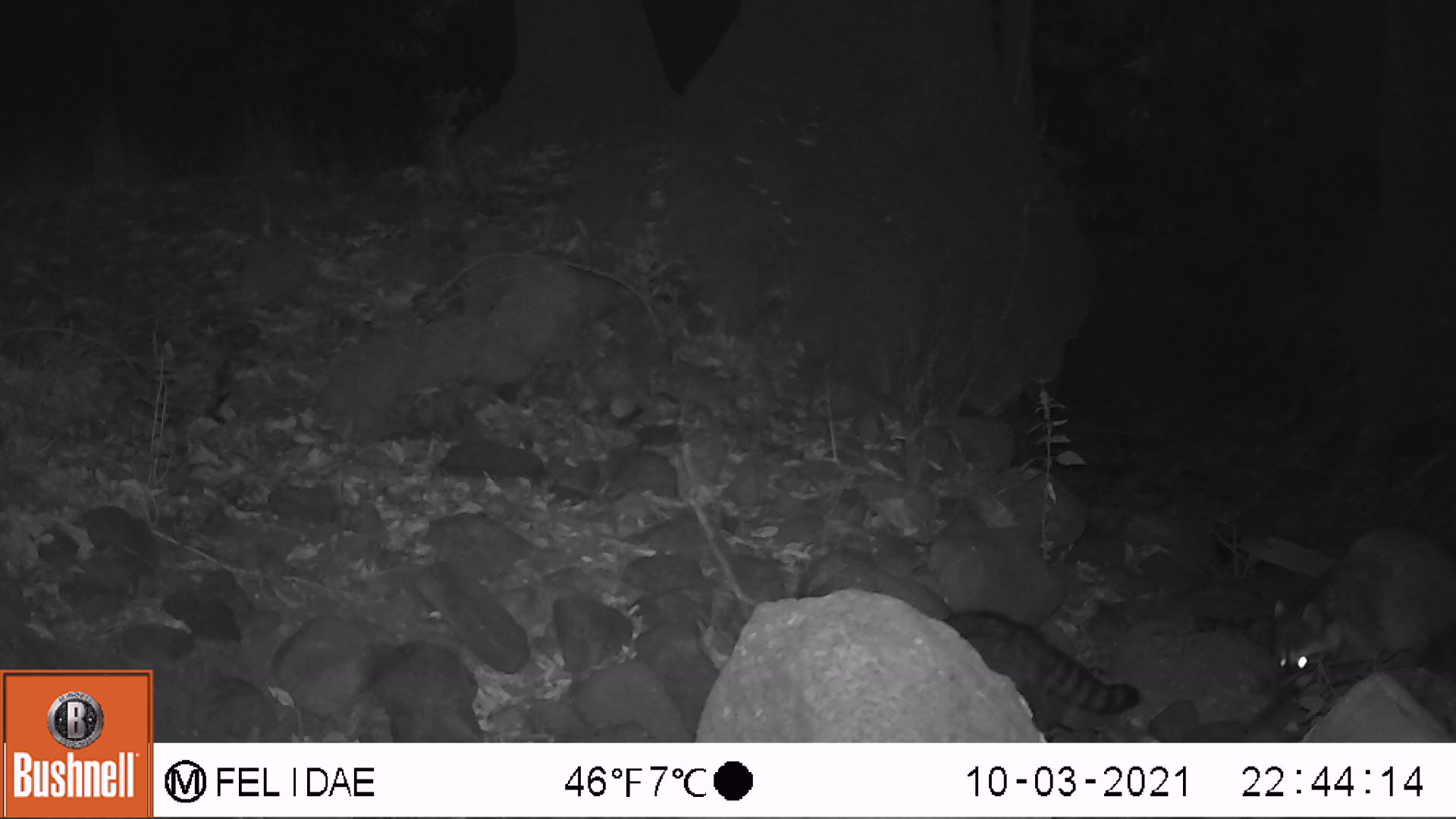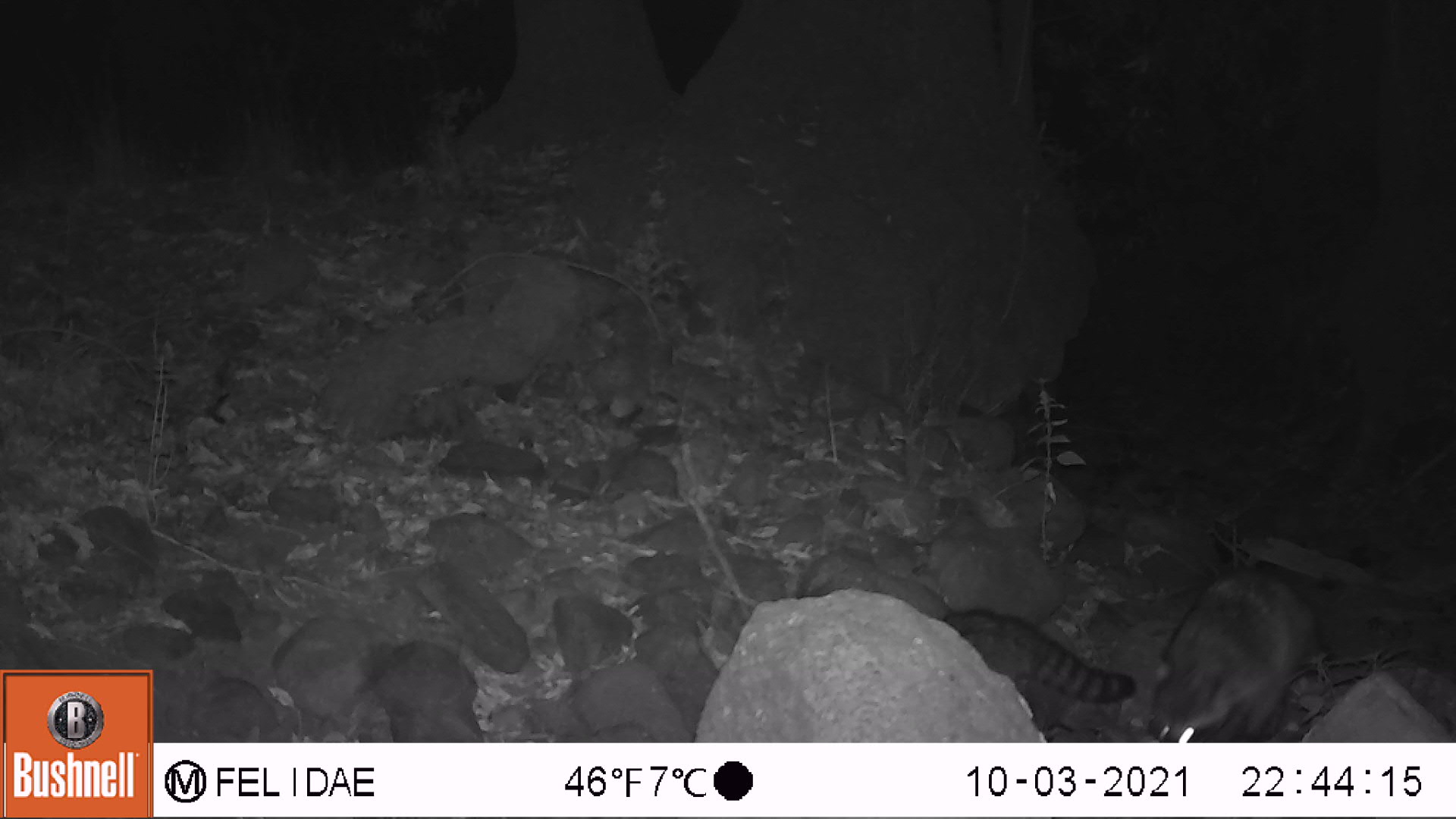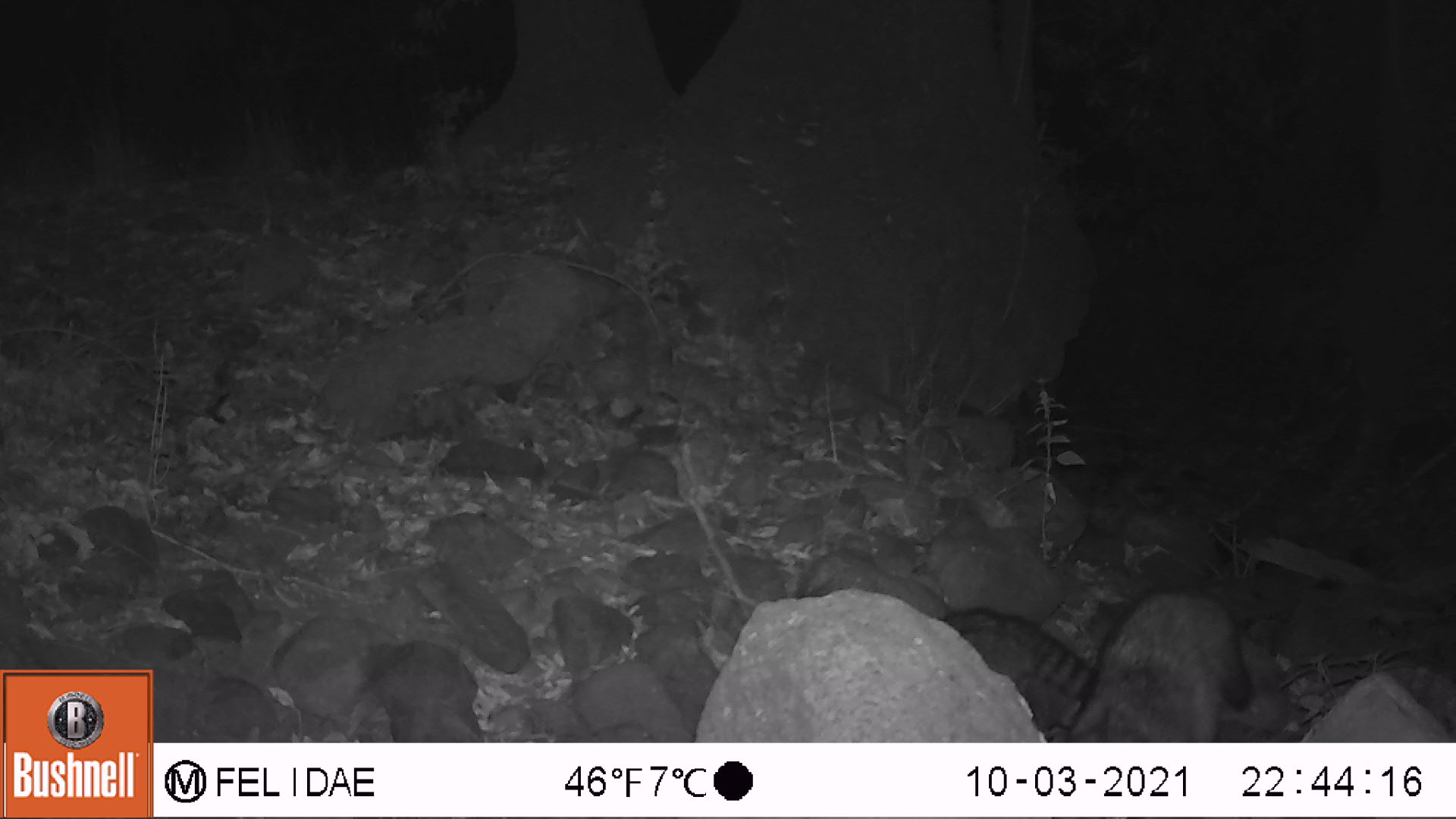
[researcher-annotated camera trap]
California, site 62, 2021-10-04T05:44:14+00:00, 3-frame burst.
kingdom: Animalia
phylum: Chordata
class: Mammalia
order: Carnivora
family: Procyonidae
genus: Procyon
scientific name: Procyon lotor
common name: raccoon